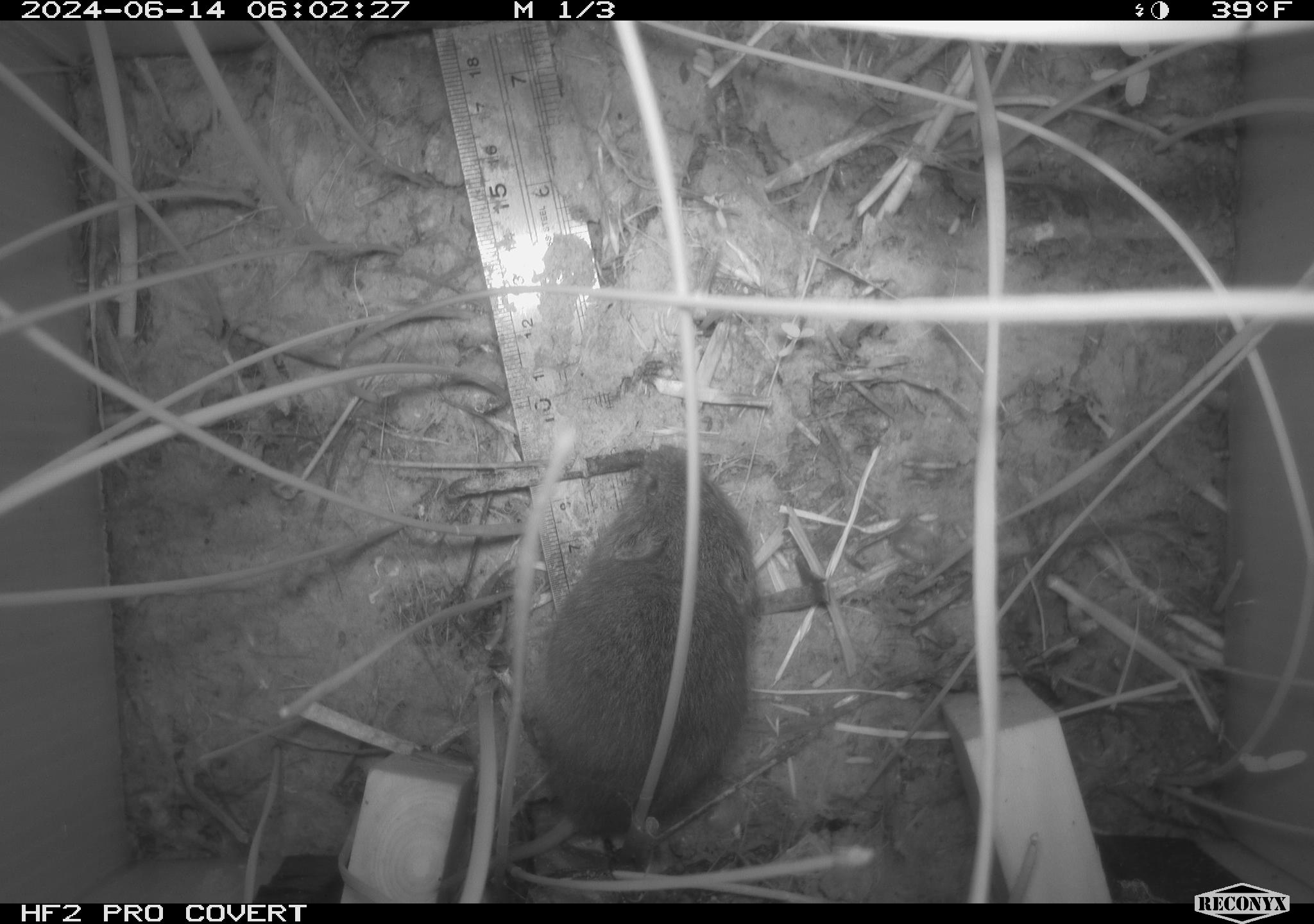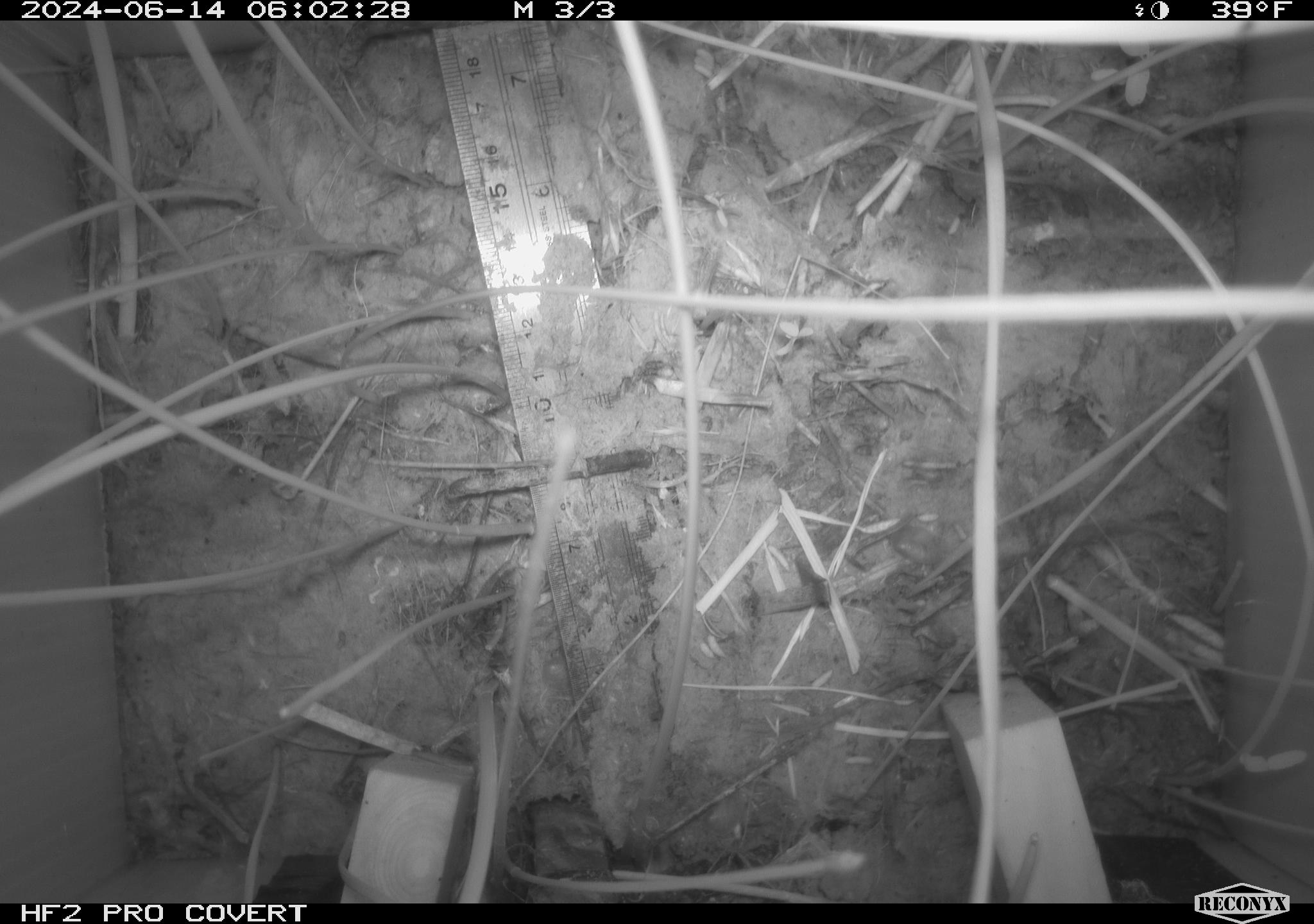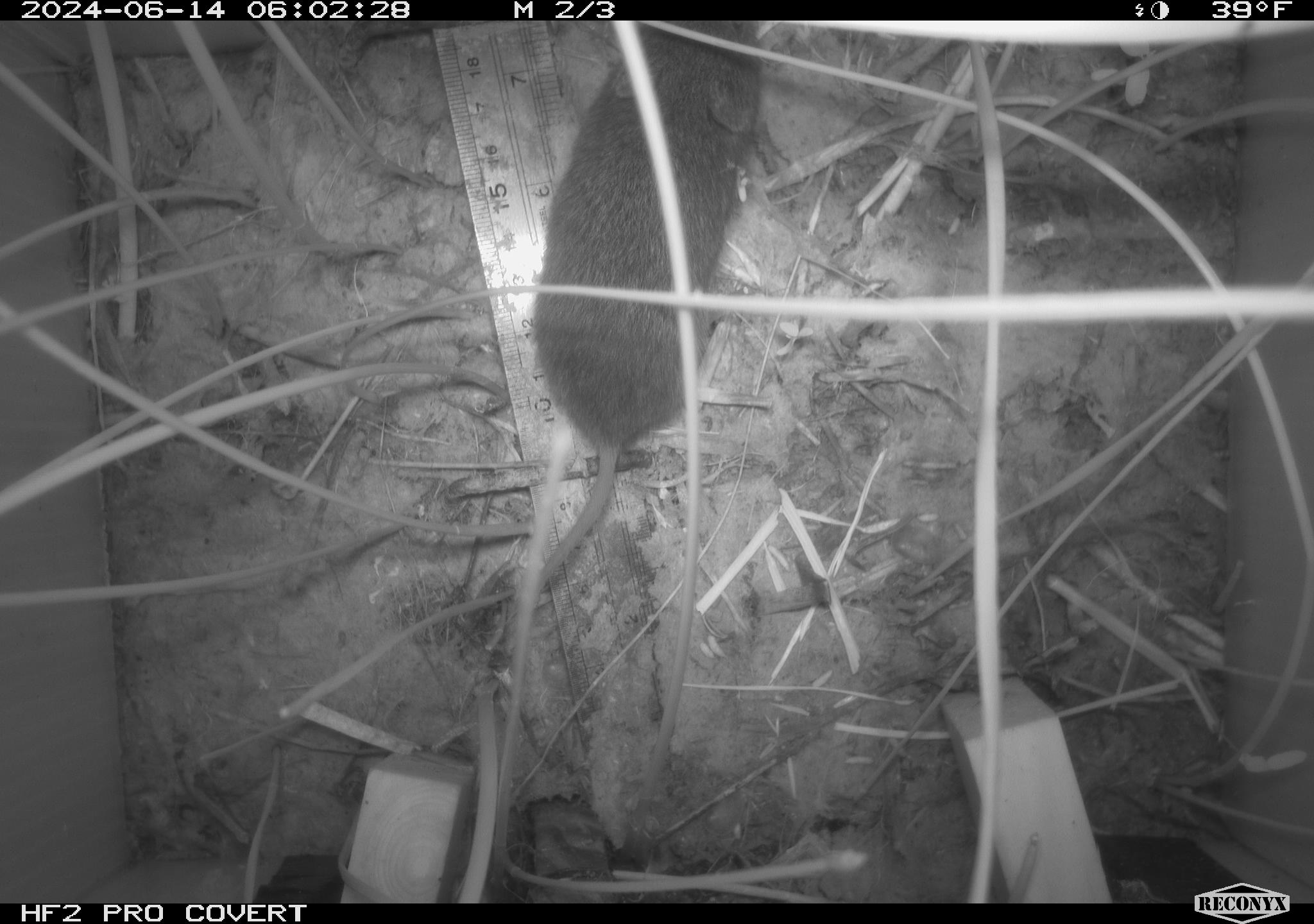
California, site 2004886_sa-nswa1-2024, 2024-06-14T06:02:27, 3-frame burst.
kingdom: Animalia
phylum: Chordata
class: Mammalia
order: Rodentia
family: Cricetidae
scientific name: Arvicolinae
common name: voles, lemmings, and muskrats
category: arvicolinae subfamily